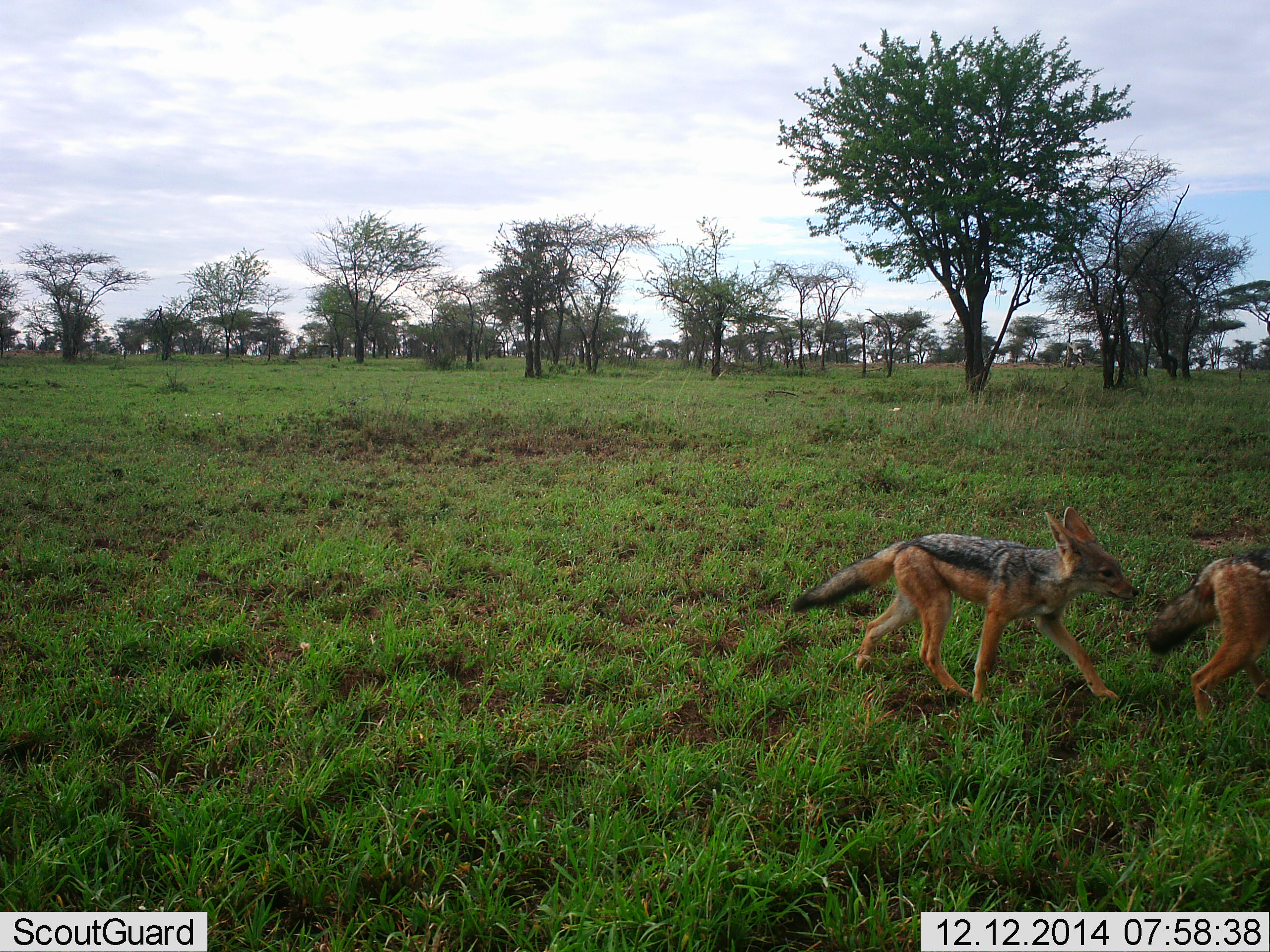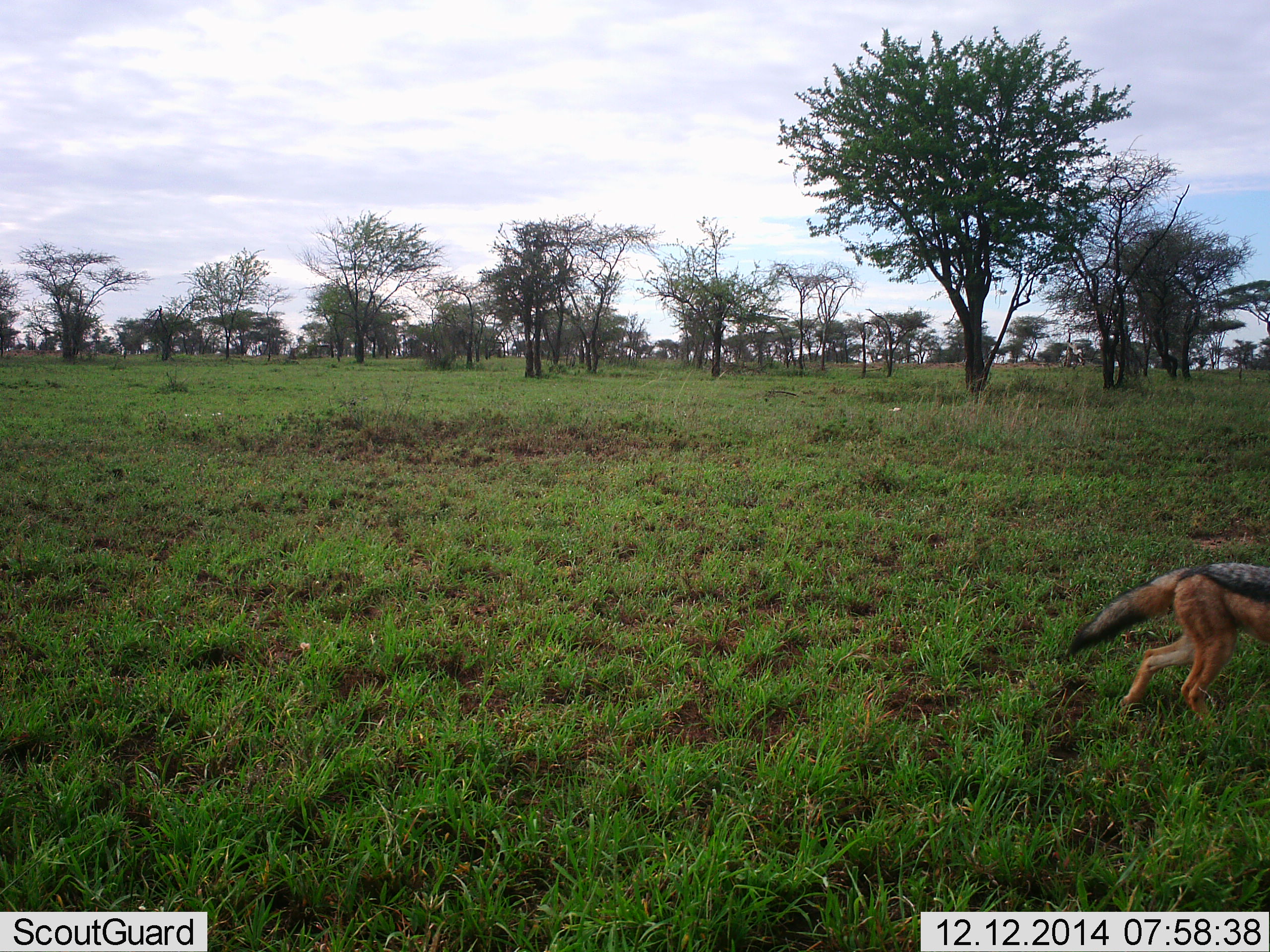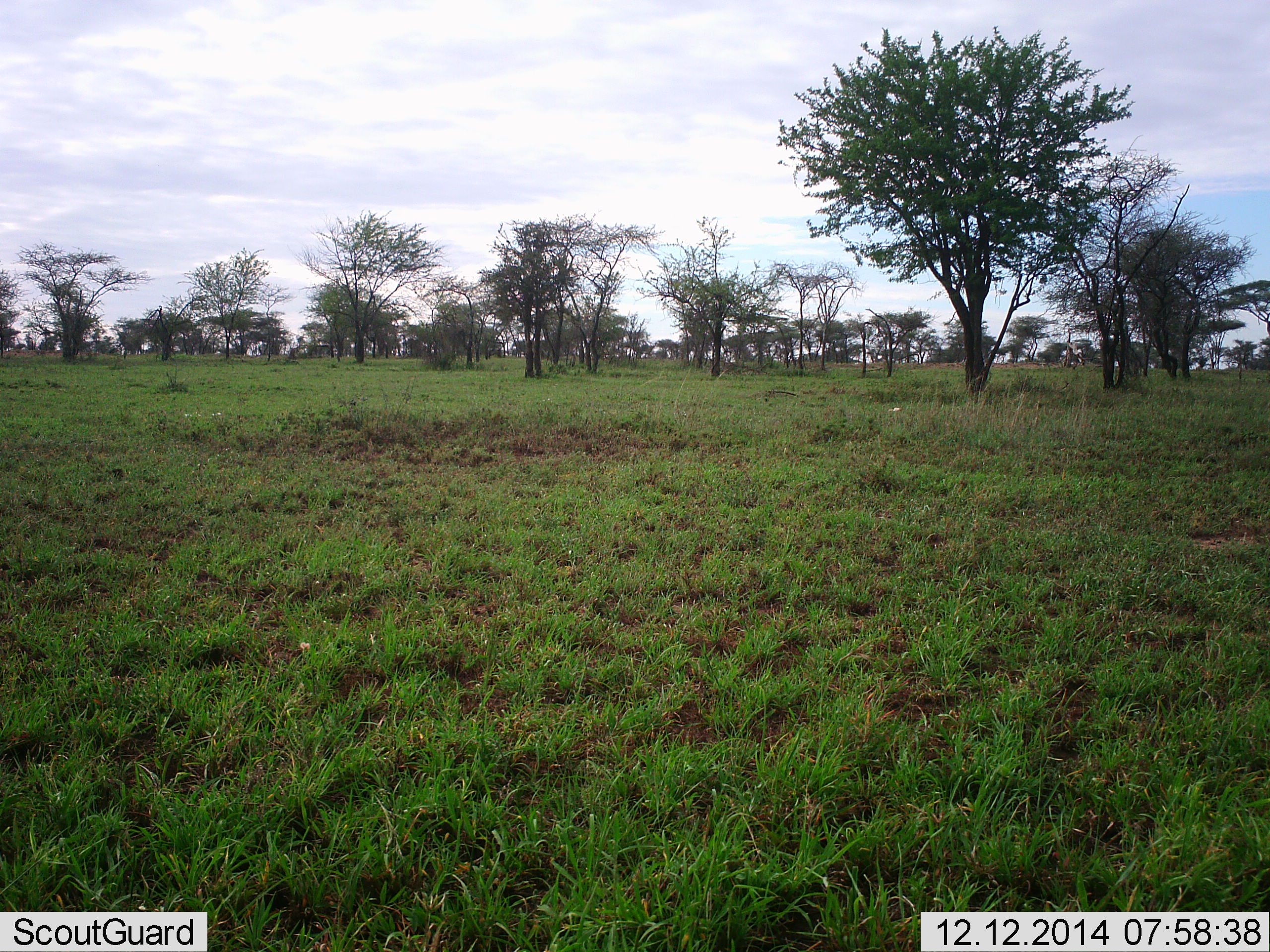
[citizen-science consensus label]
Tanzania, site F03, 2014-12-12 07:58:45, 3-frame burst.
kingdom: Animalia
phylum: Chordata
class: Mammalia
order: Carnivora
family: Canidae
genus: Lupulella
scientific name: Lupulella mesomelas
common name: black-backed jackal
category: jackal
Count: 2.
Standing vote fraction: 0%.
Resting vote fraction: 0%.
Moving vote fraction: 100%.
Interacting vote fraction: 0%.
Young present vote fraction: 10%.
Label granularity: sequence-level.